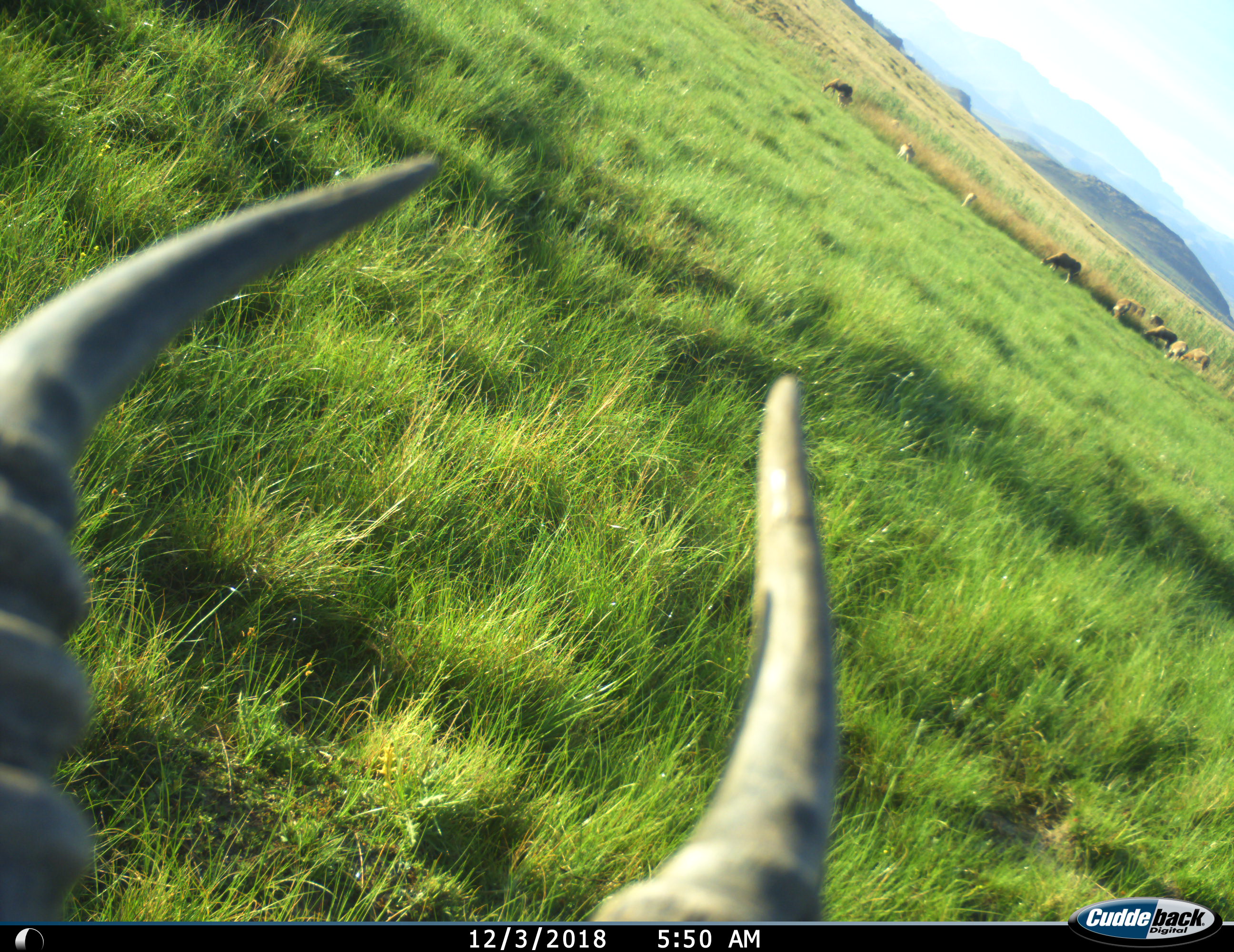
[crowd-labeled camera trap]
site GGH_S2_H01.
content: unidentified animal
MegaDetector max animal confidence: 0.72